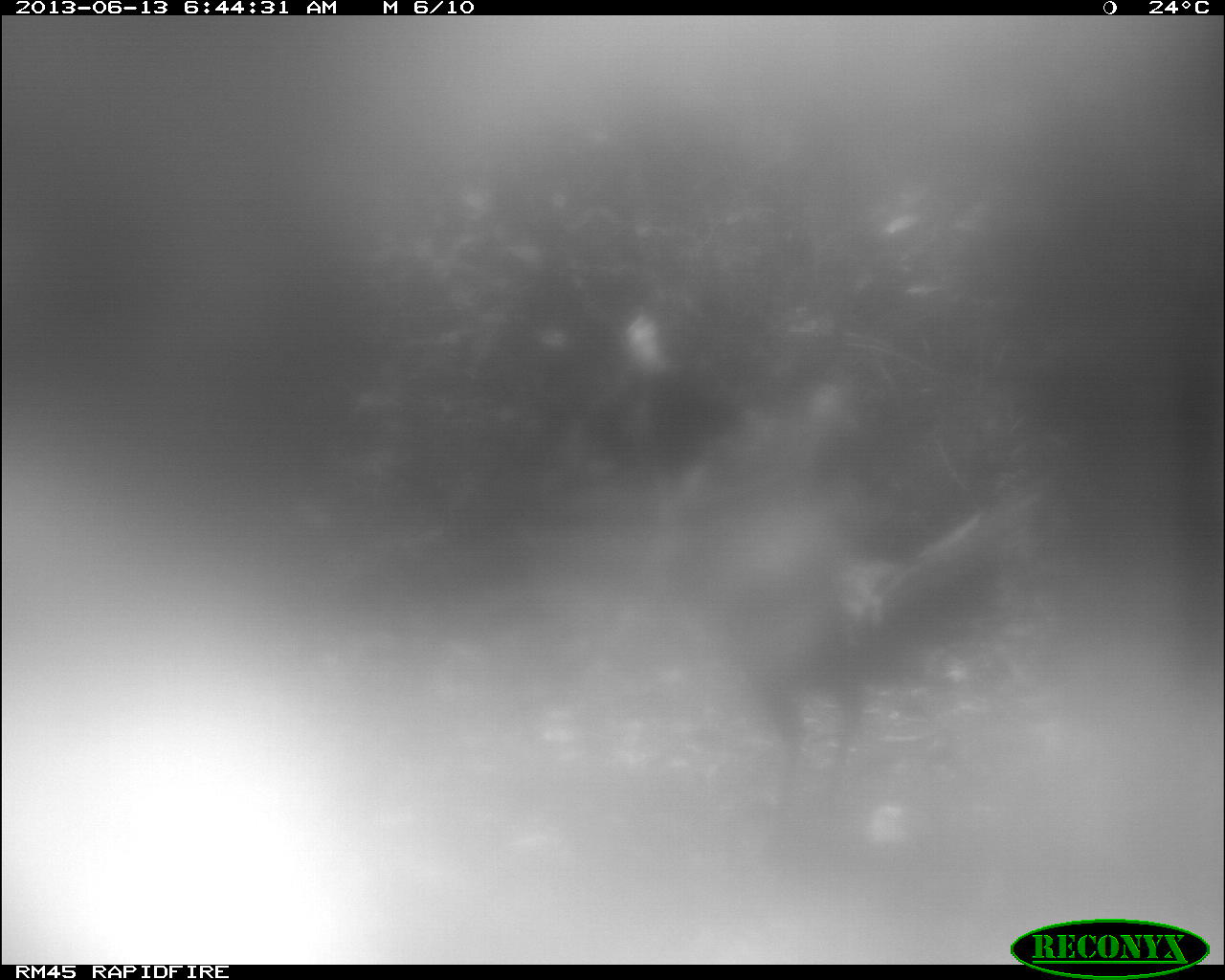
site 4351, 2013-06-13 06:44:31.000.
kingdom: Animalia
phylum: Chordata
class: Aves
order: Galliformes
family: Phasianidae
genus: Meleagris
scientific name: Meleagris ocellata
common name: ocellated turkey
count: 1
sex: male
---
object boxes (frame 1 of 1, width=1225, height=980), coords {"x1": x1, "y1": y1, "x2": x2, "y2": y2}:
meleagris ocellata: {"x1": 691, "y1": 374, "x2": 1017, "y2": 833}